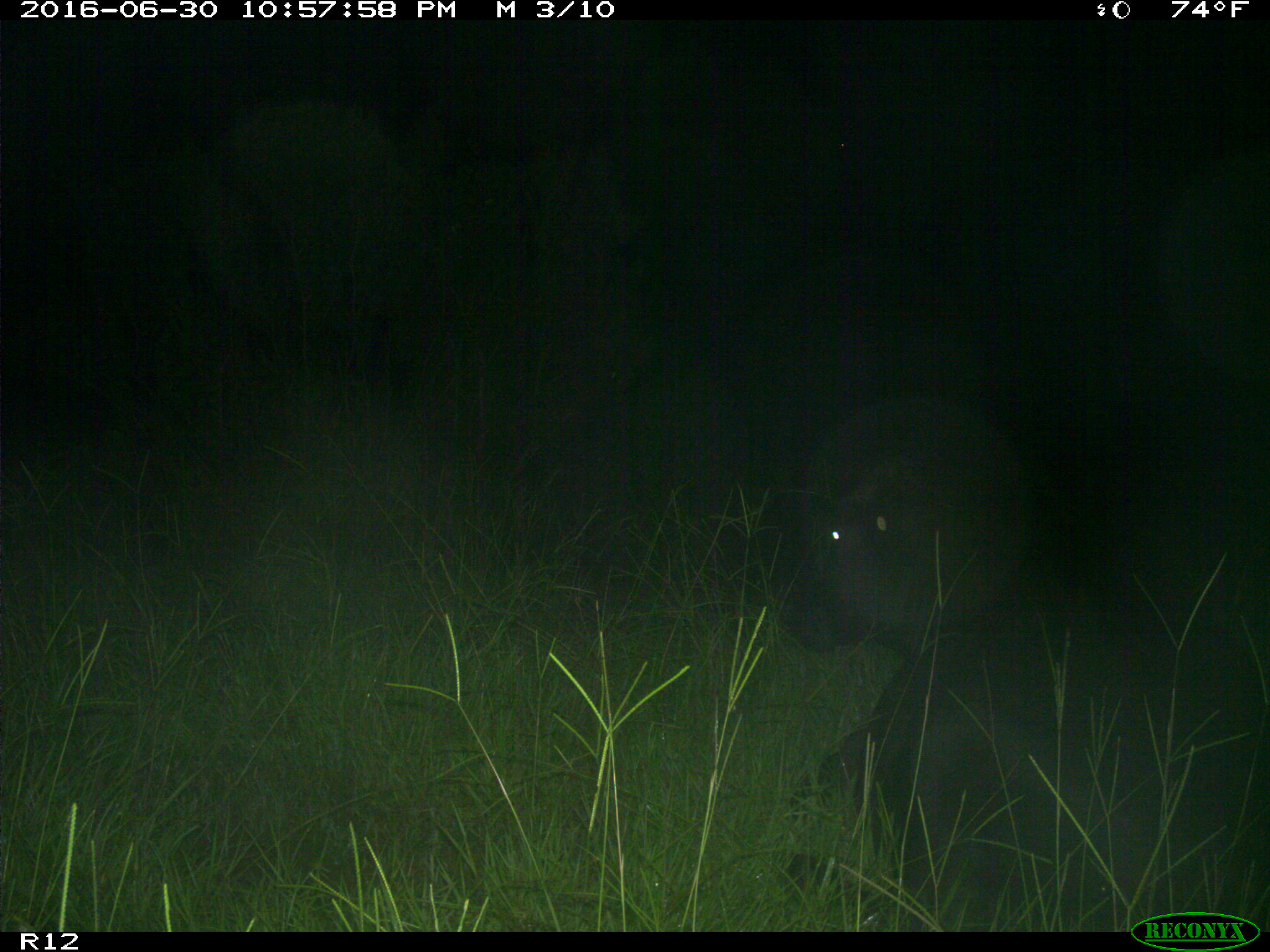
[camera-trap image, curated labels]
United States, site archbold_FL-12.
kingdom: Animalia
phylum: Chordata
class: Mammalia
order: Artiodactyla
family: Bovidae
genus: Bos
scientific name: Bos taurus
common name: domestic cow